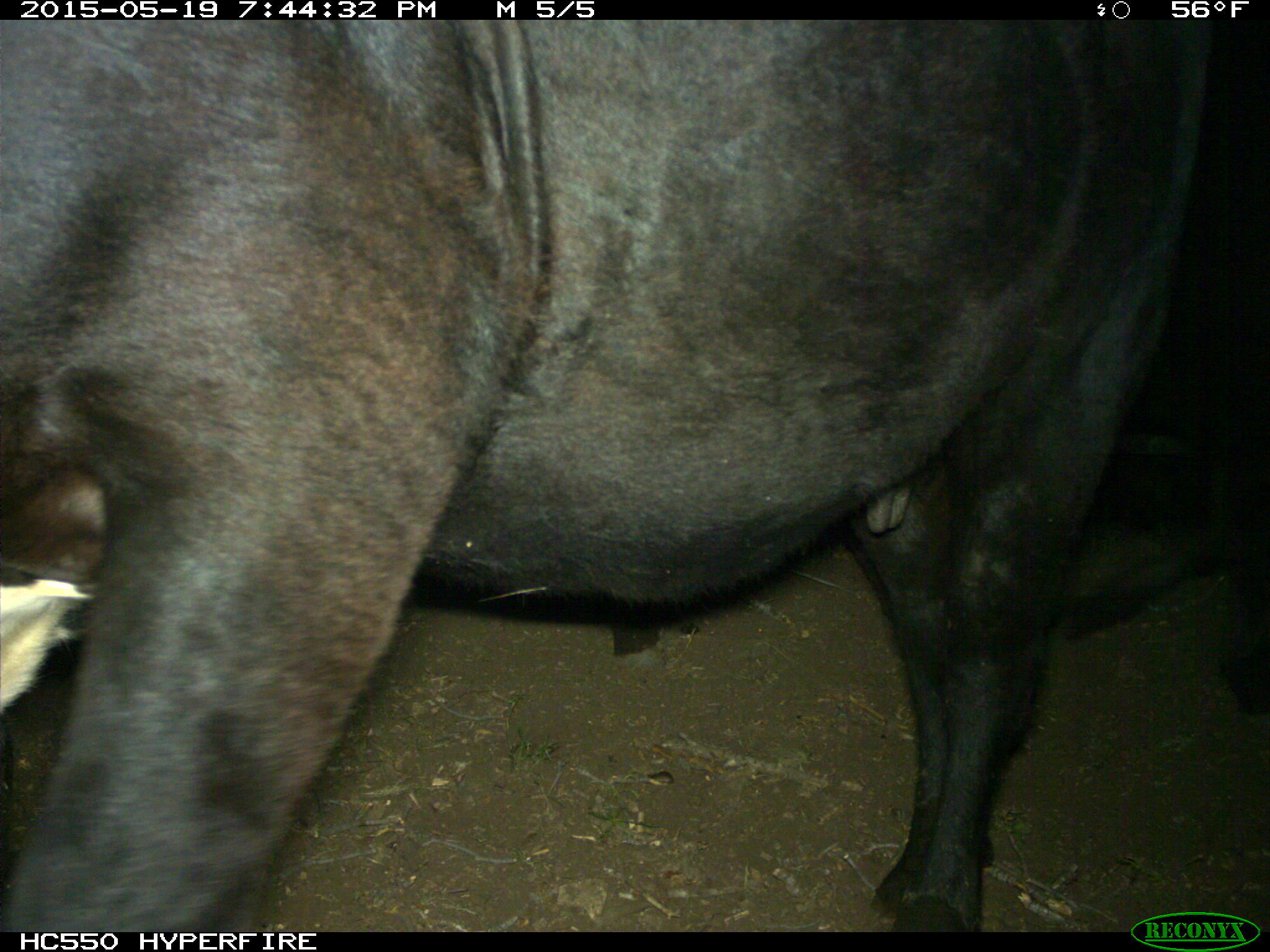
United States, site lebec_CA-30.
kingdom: Animalia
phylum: Chordata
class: Mammalia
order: Artiodactyla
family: Bovidae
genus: Bos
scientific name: Bos taurus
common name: domestic cow